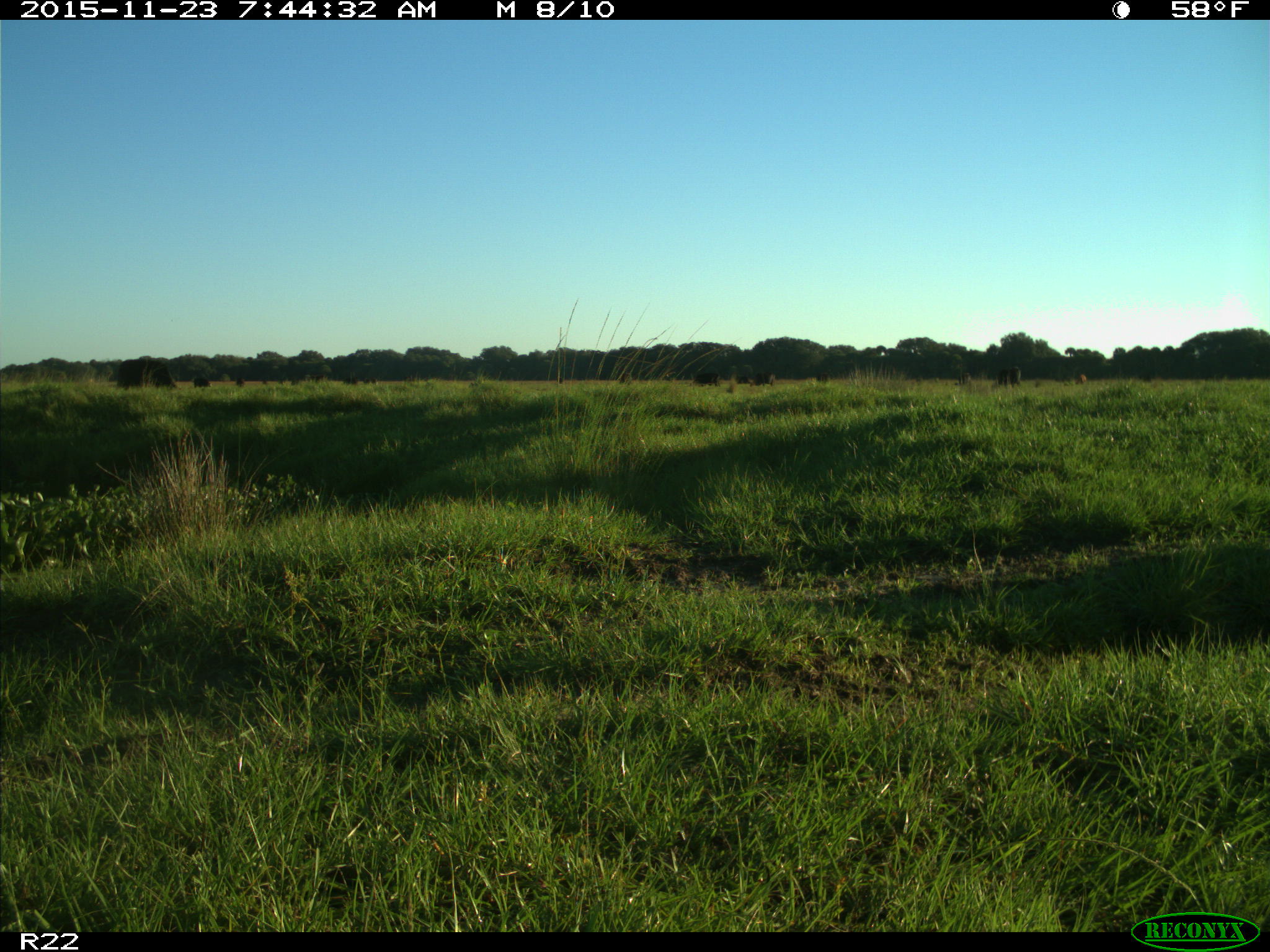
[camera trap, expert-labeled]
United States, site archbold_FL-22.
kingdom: Animalia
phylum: Chordata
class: Mammalia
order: Artiodactyla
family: Bovidae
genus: Bos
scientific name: Bos taurus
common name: domestic cow